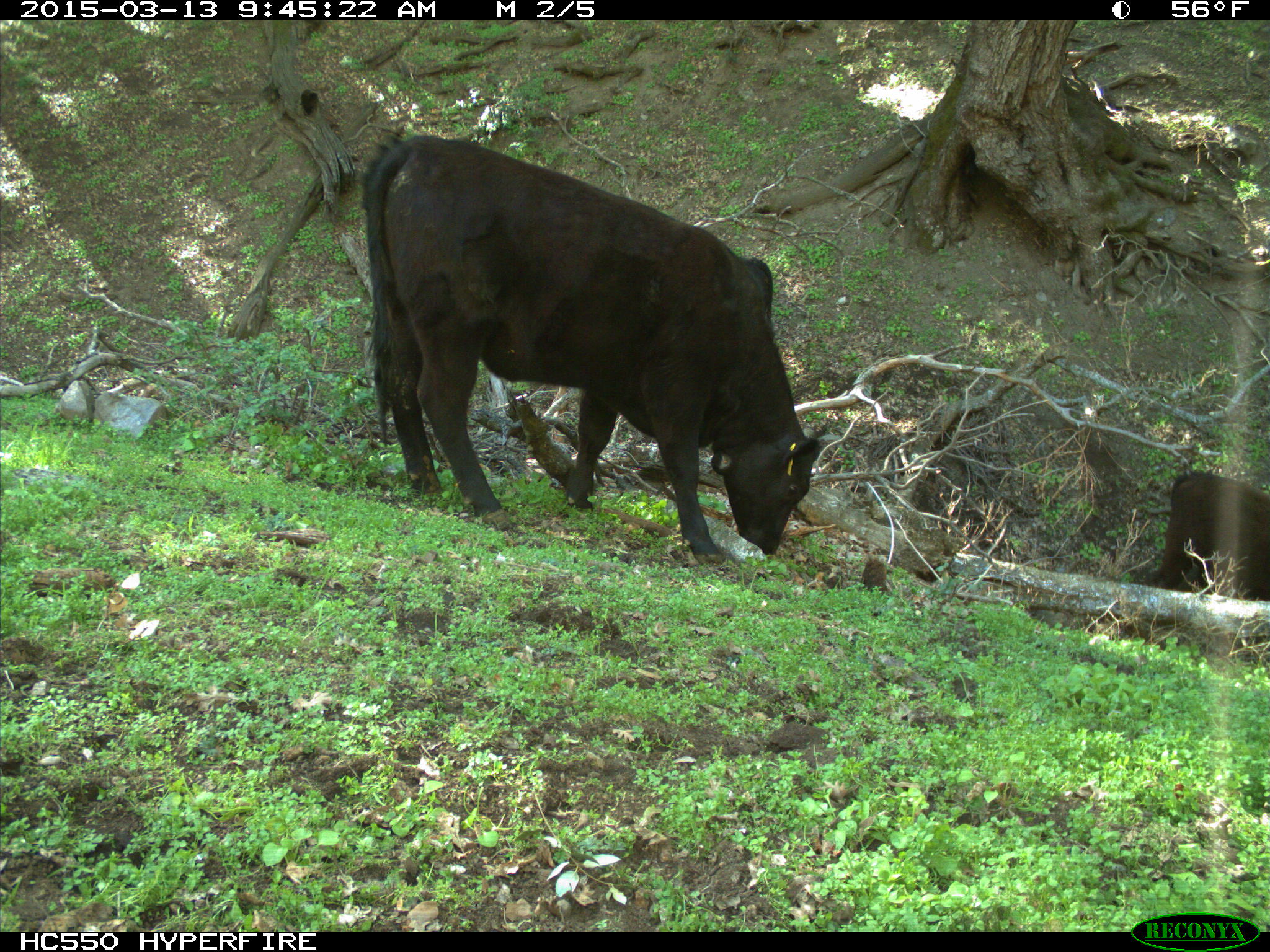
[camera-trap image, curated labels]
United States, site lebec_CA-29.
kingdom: Animalia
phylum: Chordata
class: Mammalia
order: Artiodactyla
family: Bovidae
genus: Bos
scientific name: Bos taurus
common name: domestic cow